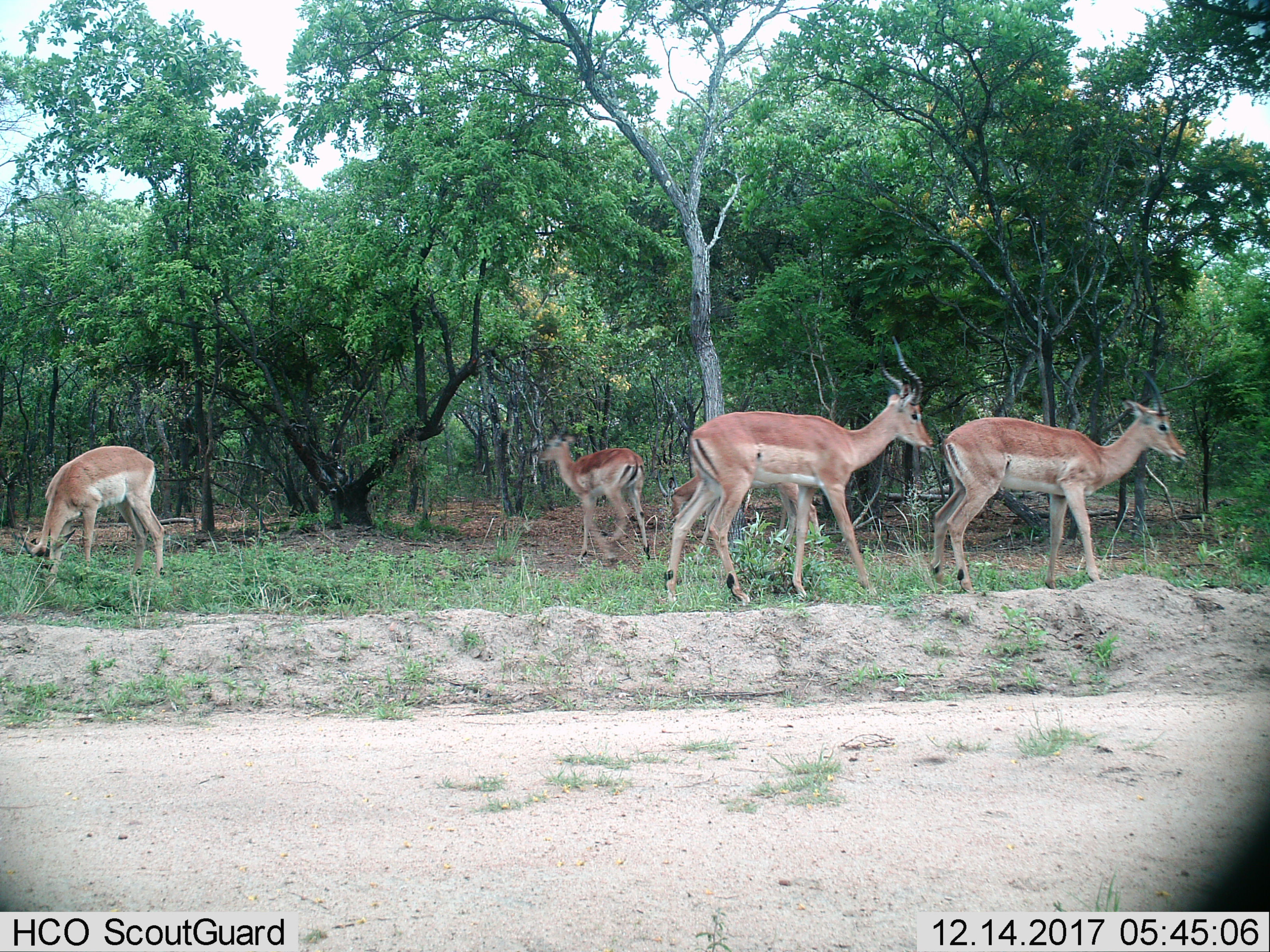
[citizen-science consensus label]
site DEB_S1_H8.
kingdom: Animalia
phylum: Chordata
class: Mammalia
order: Artiodactyla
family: Bovidae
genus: Aepyceros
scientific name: Aepyceros melampus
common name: impala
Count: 5.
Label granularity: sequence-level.